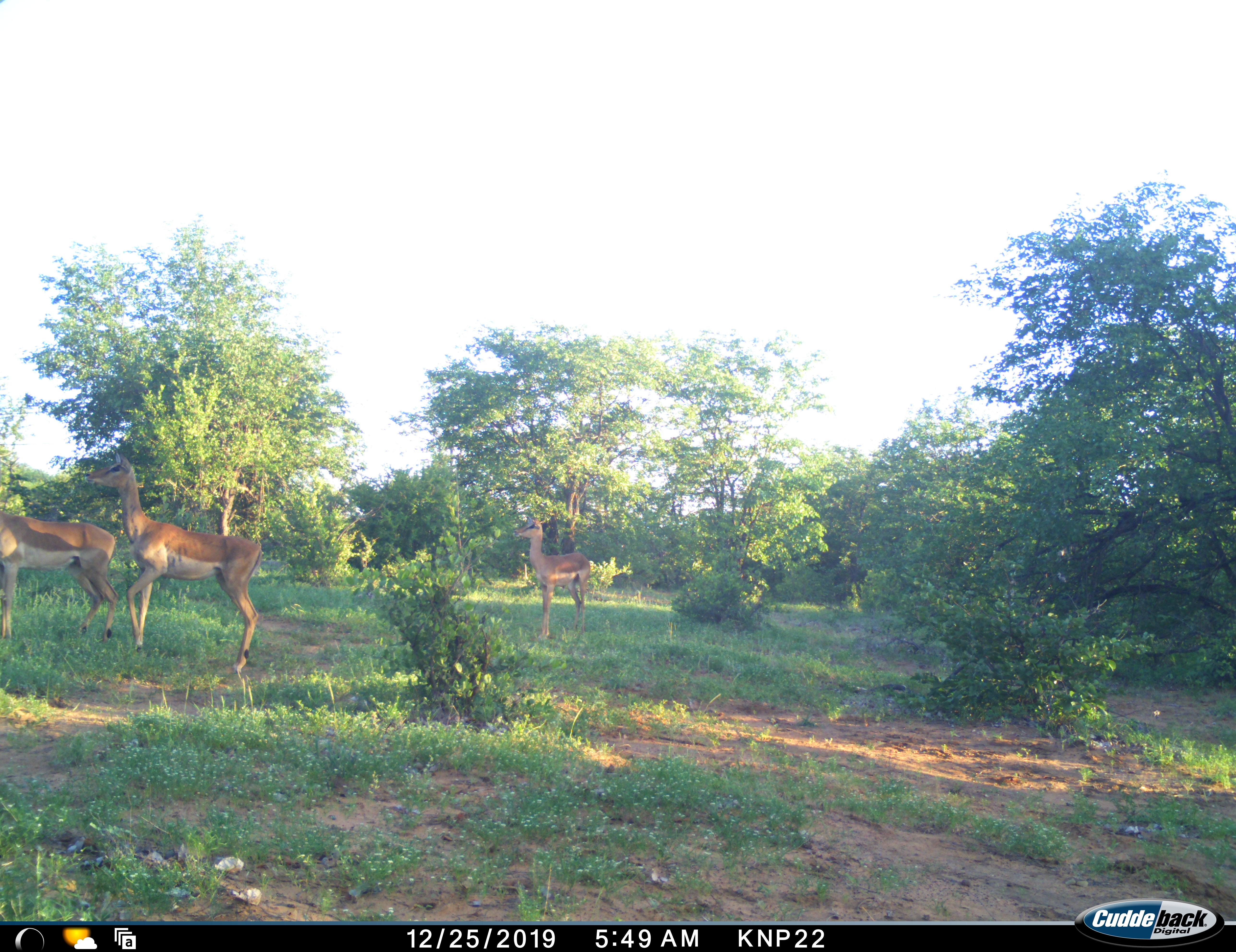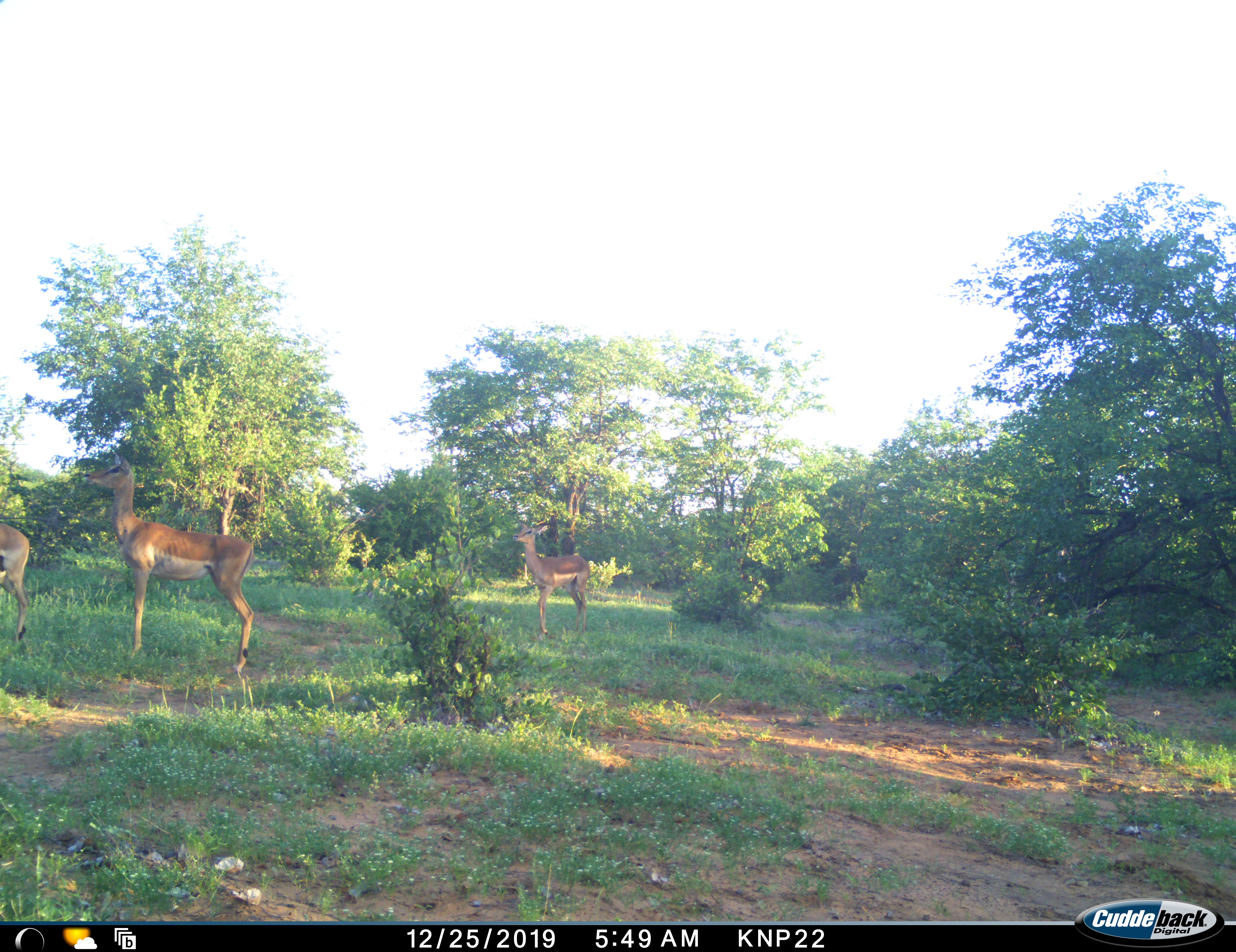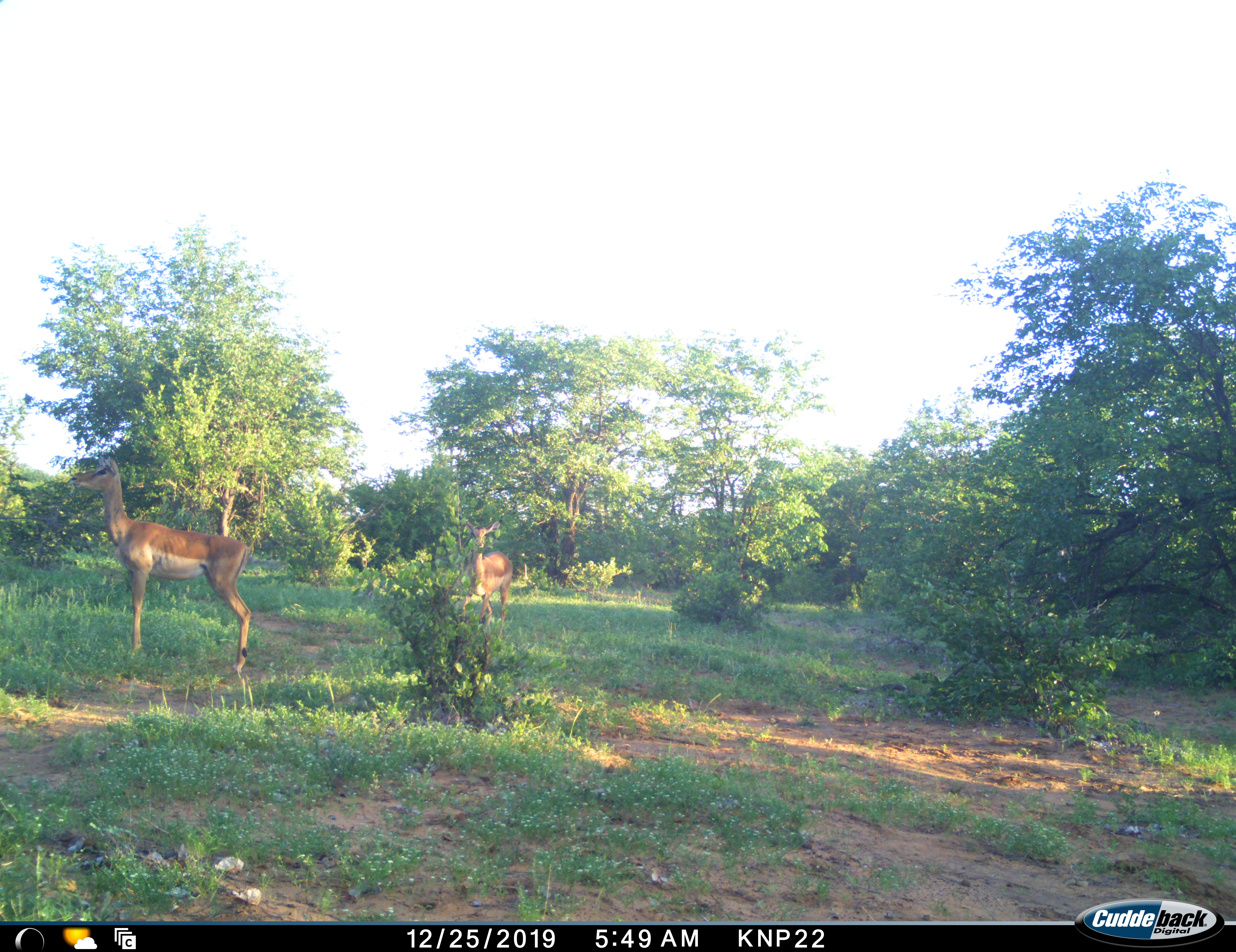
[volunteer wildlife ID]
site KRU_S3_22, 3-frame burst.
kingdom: Animalia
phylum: Chordata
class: Mammalia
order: Artiodactyla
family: Bovidae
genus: Aepyceros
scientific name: Aepyceros melampus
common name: impala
Impala (Aepyceros melampus), count 3. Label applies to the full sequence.